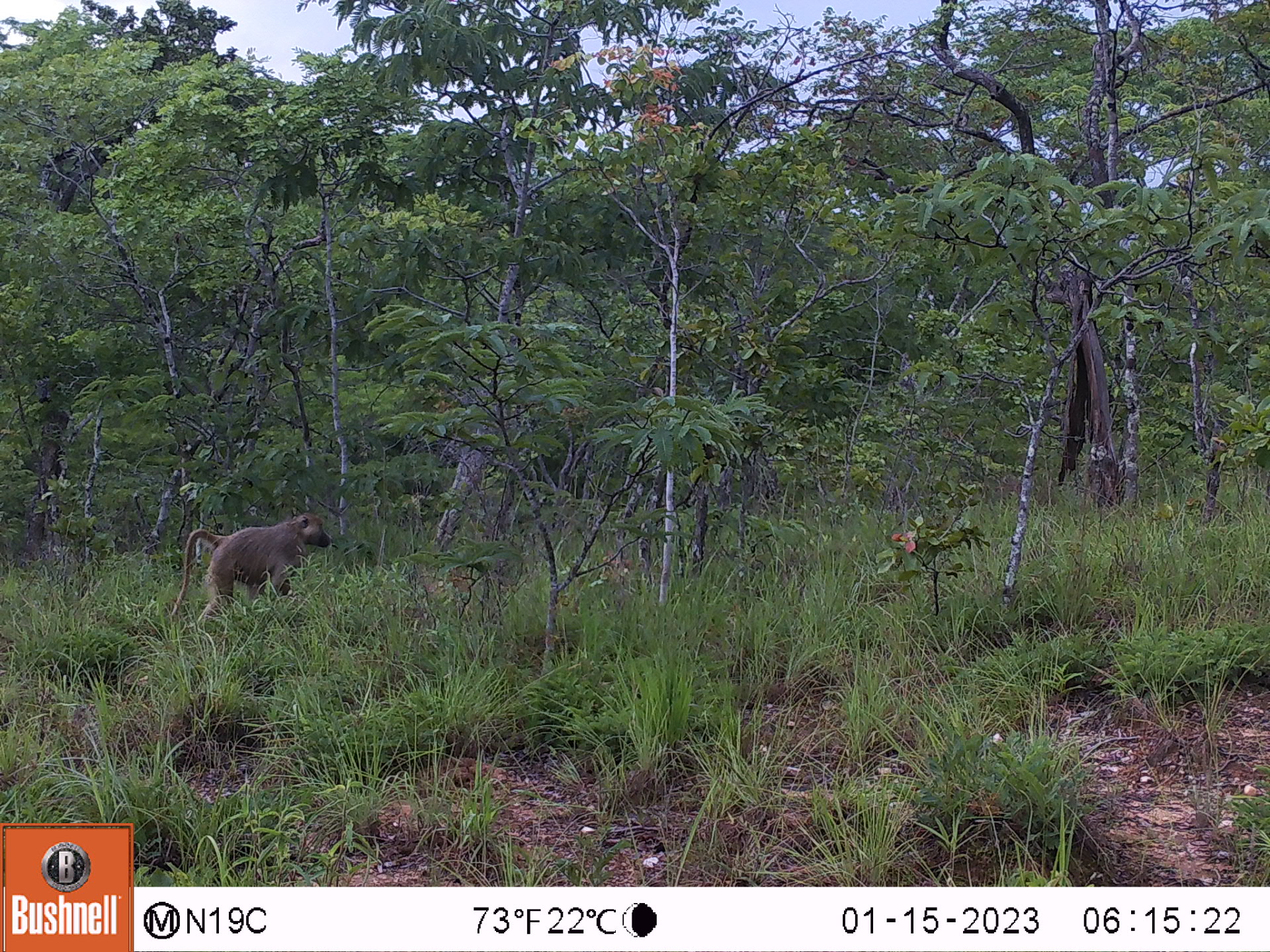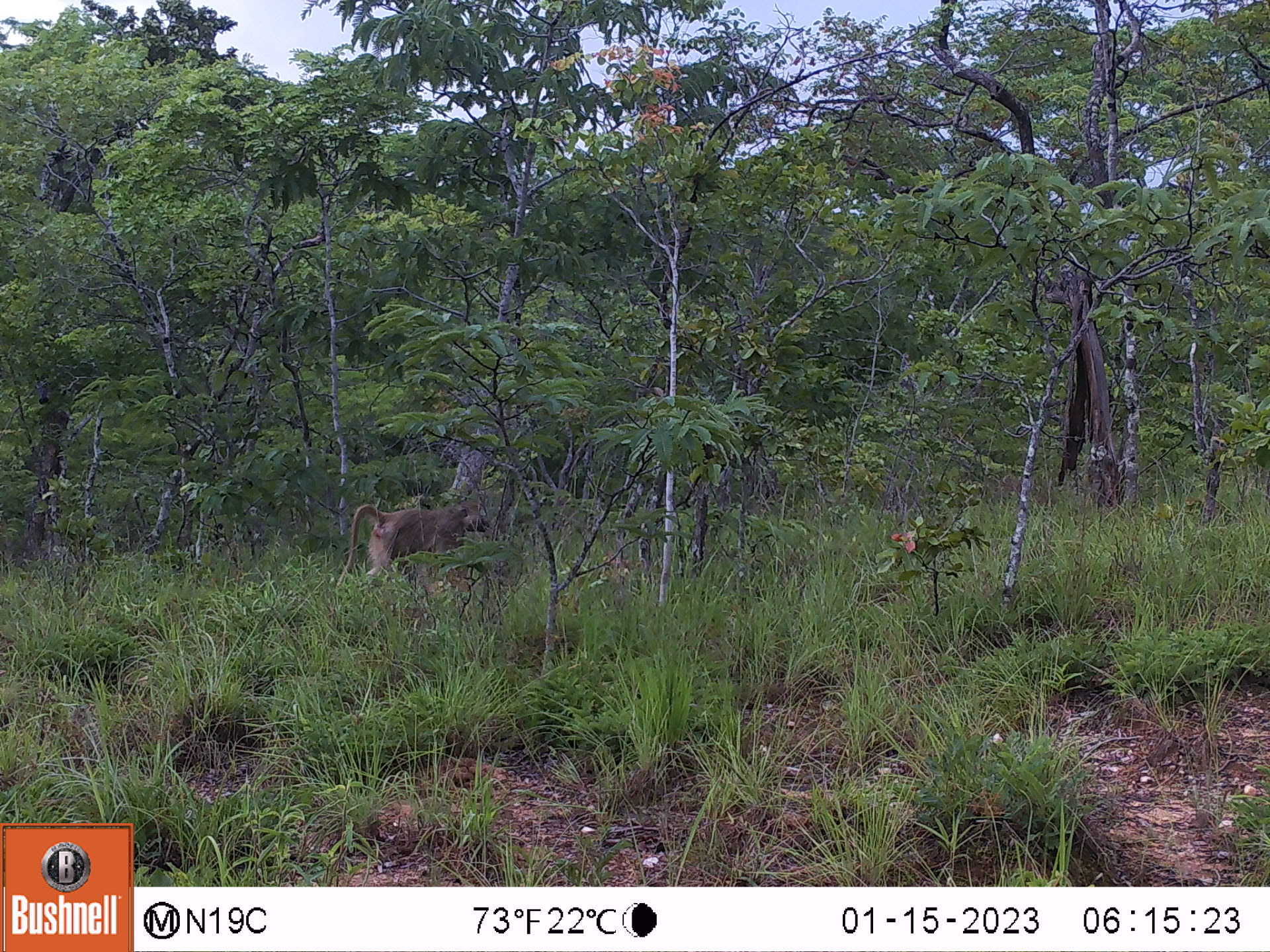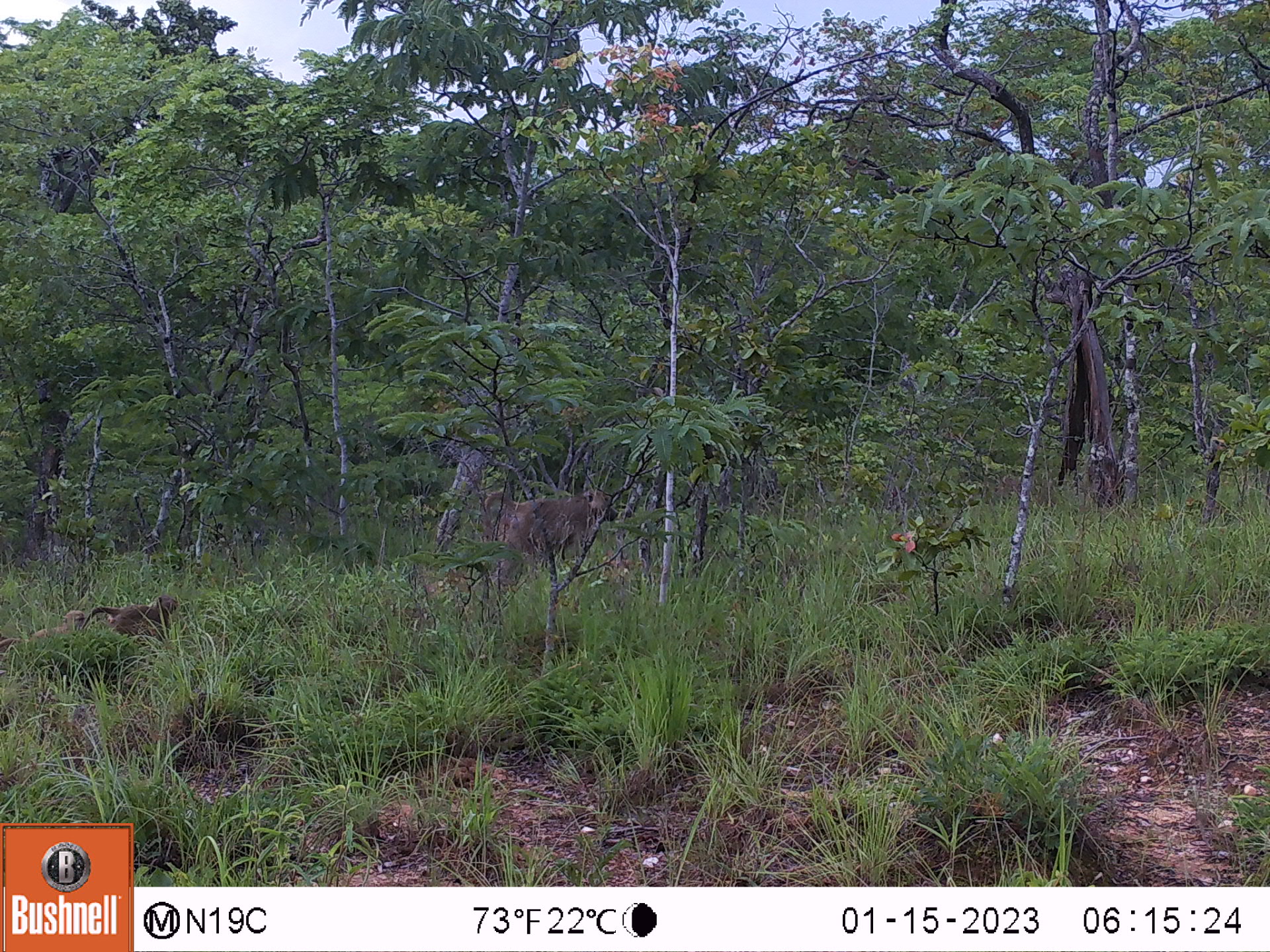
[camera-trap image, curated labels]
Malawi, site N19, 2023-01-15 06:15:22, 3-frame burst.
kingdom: Animalia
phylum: Chordata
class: Mammalia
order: Primates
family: Cercopithecidae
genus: Papio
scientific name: Papio cynocephalus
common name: yellow baboon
Yellow baboon (Papio cynocephalus), count 1.